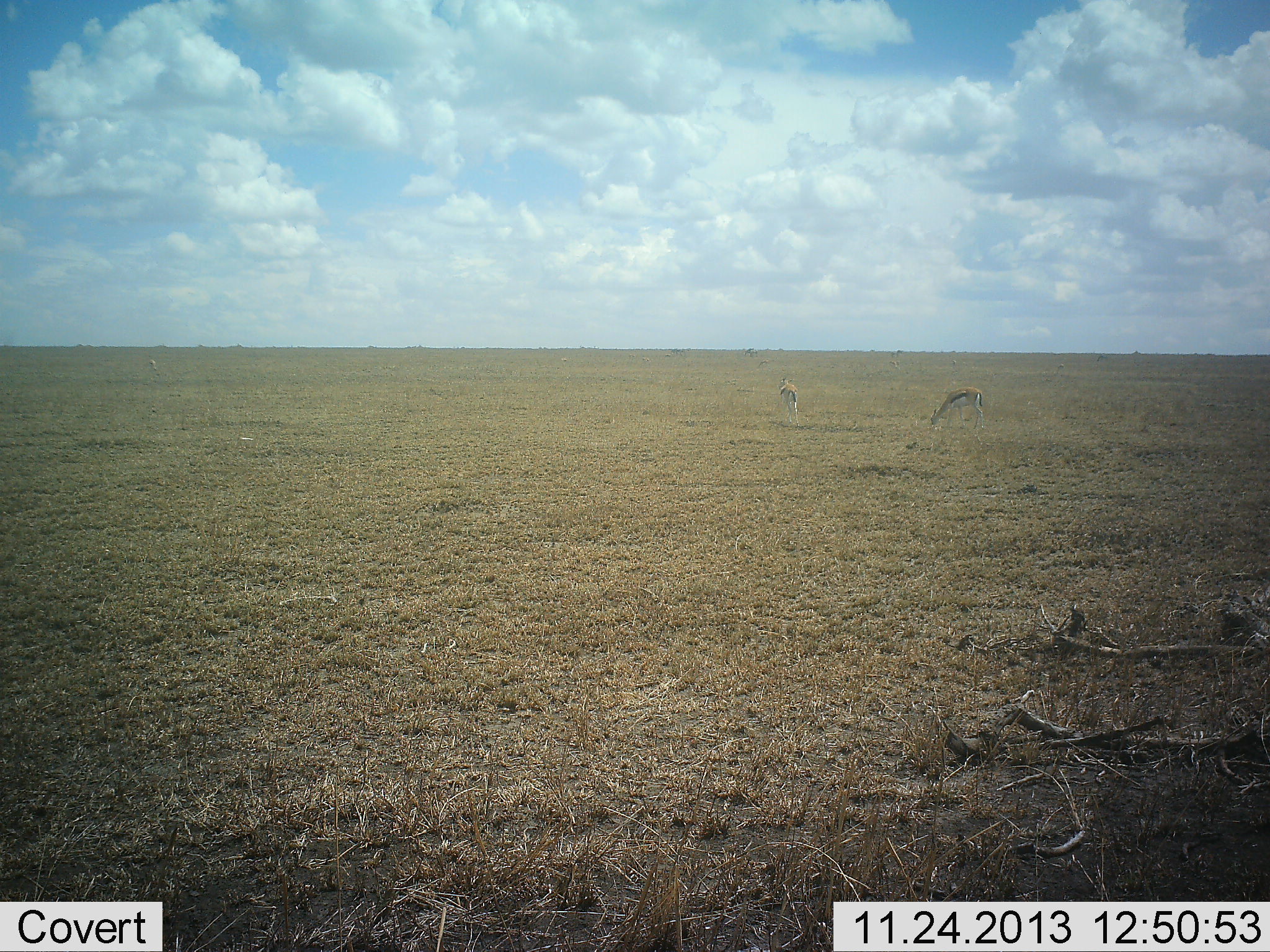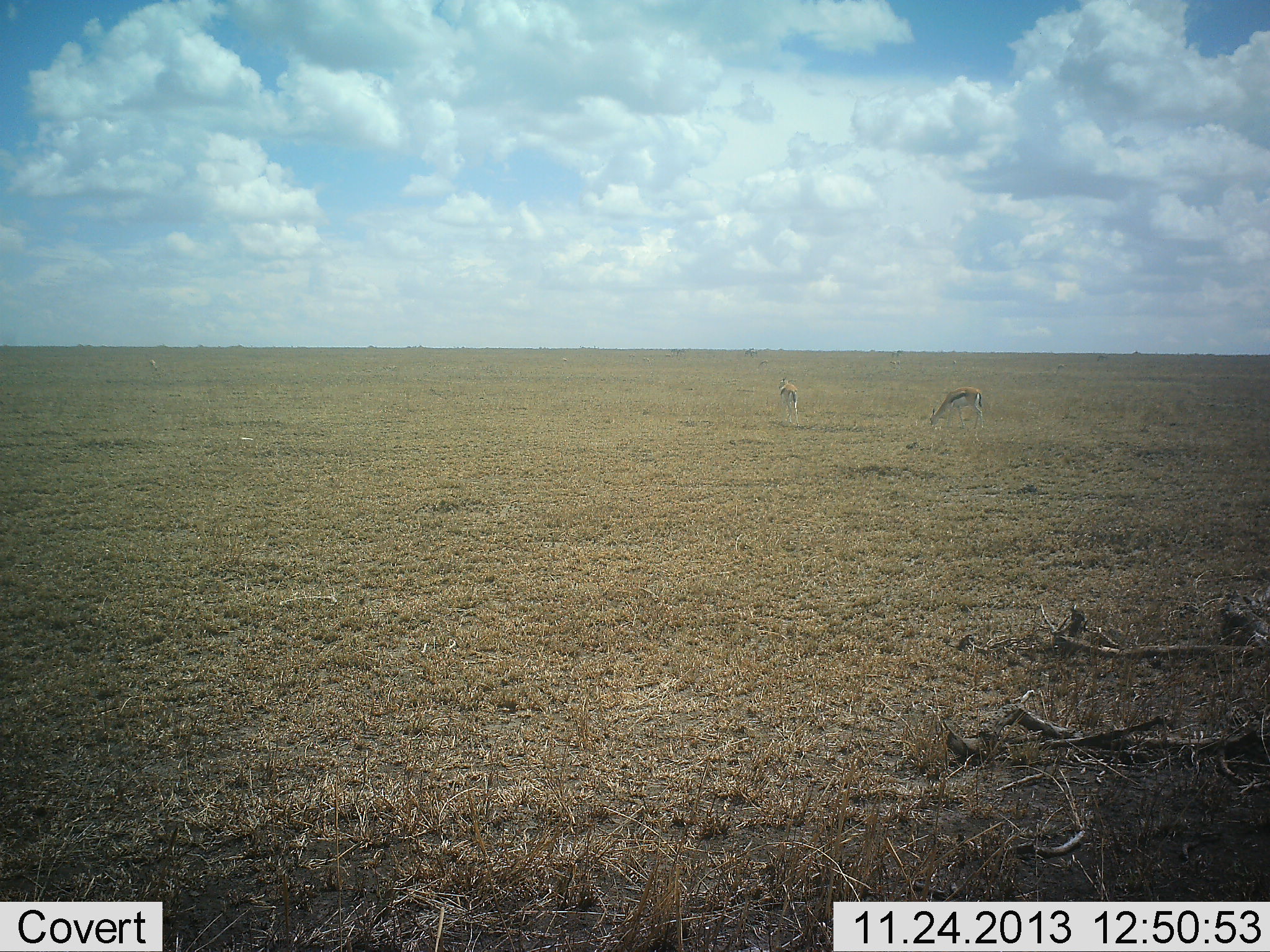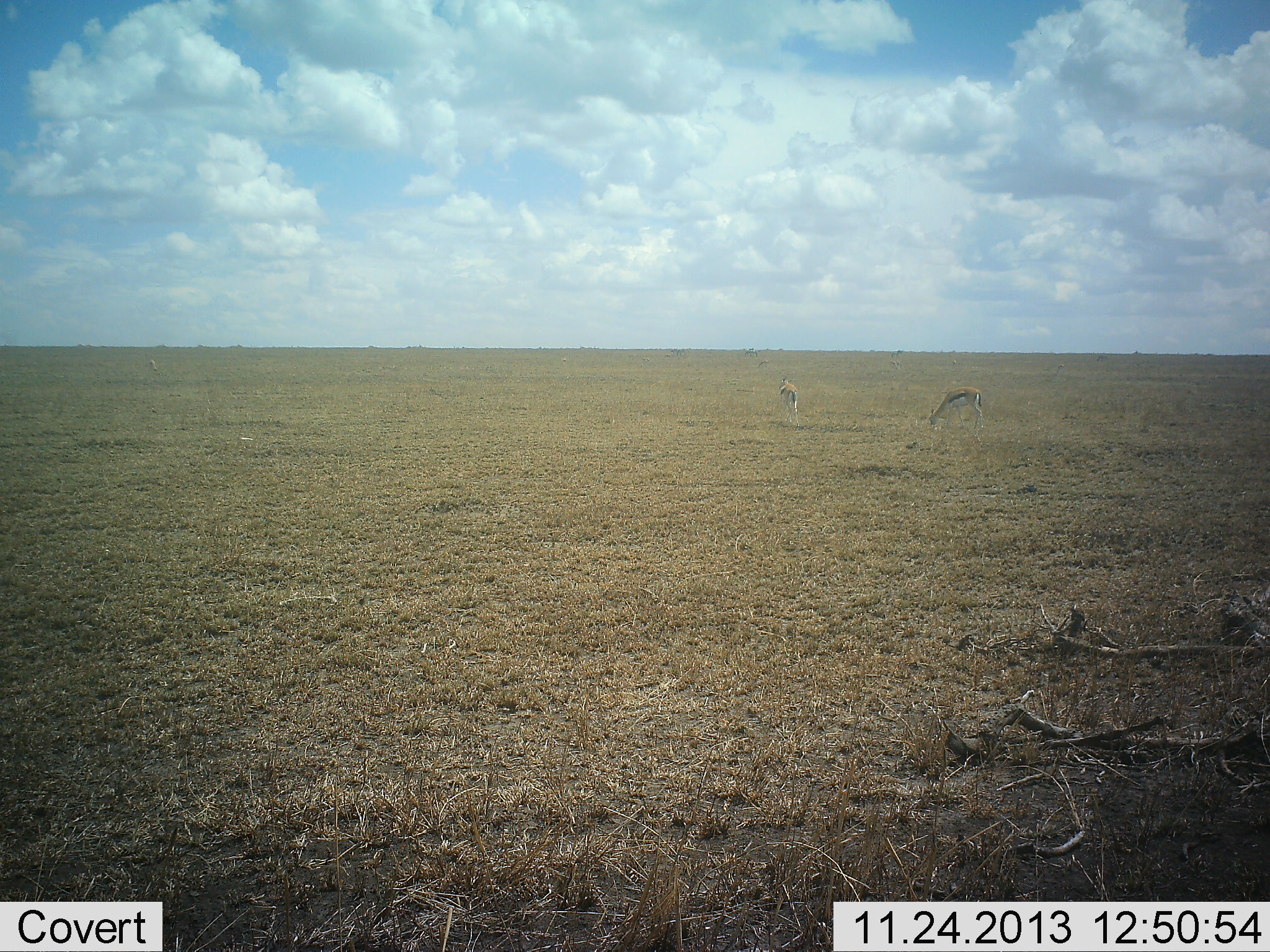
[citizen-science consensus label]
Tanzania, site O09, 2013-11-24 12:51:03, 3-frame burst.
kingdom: Animalia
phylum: Chordata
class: Mammalia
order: Artiodactyla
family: Bovidae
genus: Eudorcas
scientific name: Eudorcas thomsonii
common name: thomson's gazelle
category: gazellethomsons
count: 2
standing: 40%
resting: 0%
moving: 0%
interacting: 0%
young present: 0%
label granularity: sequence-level